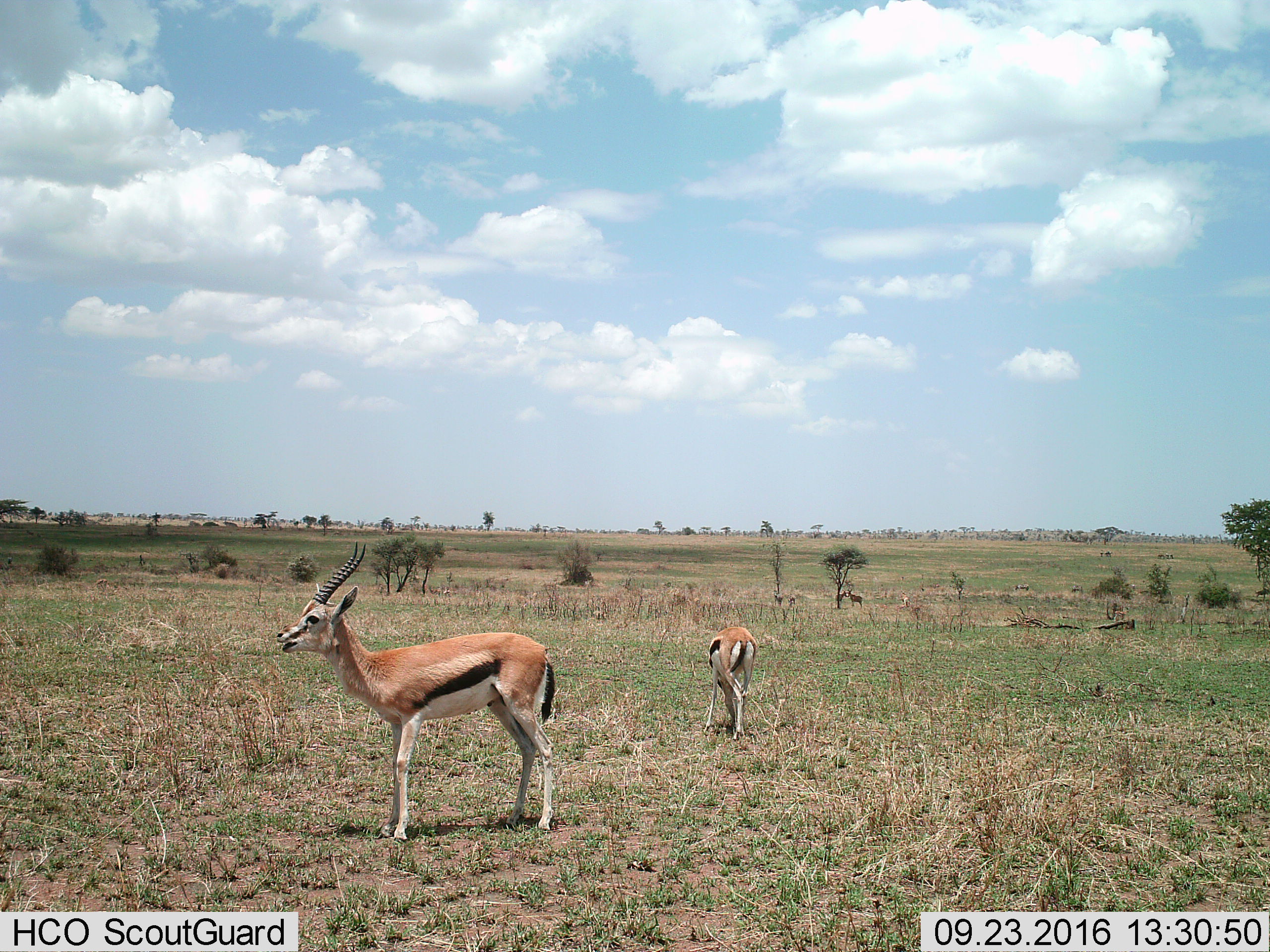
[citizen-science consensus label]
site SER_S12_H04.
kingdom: Animalia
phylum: Chordata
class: Mammalia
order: Artiodactyla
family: Bovidae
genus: Eudorcas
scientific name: Eudorcas thomsonii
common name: thomson's gazelle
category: gazellethomsons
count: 2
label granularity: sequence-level